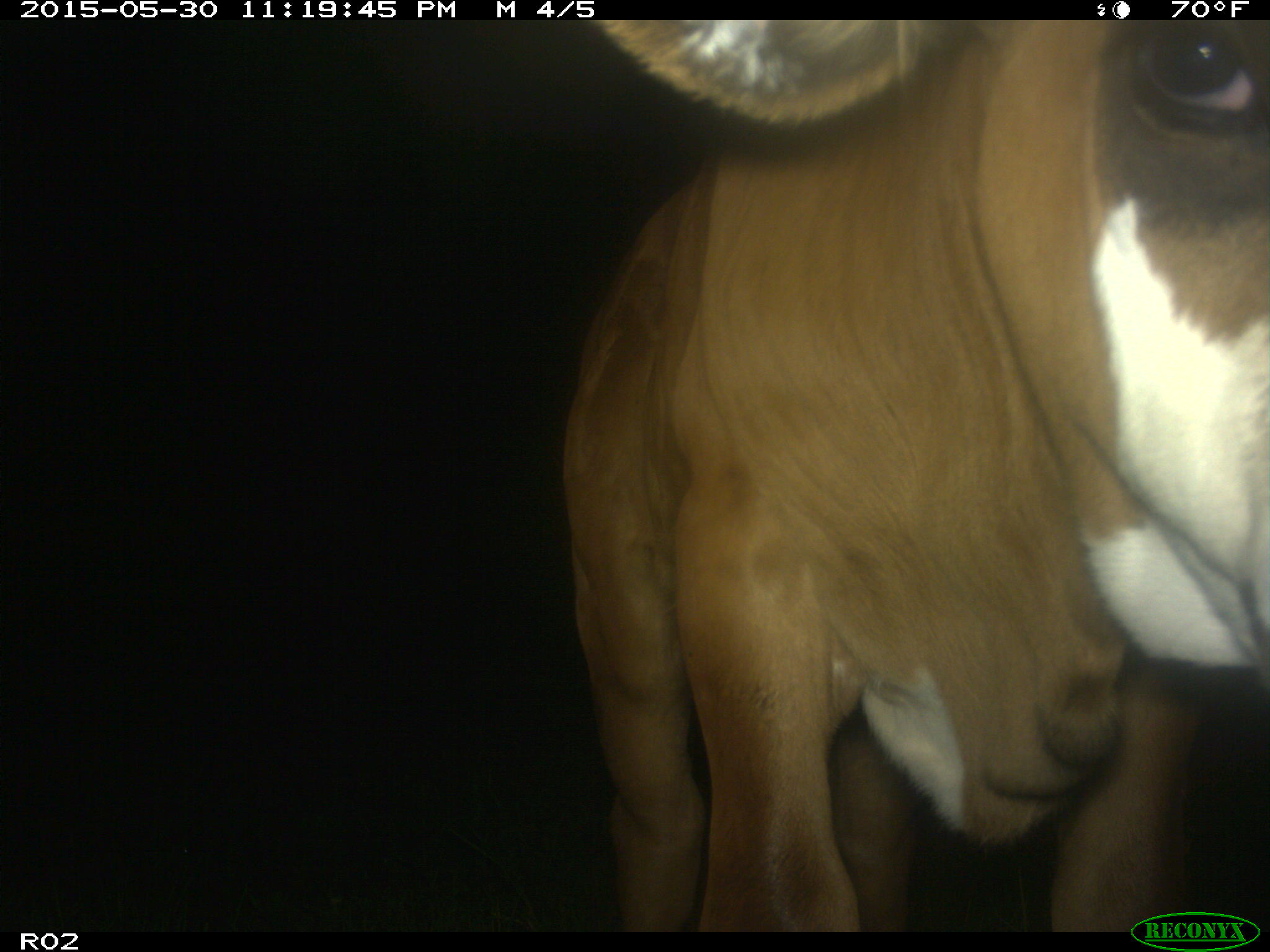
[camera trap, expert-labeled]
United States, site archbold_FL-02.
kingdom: Animalia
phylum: Chordata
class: Mammalia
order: Artiodactyla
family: Bovidae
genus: Bos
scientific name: Bos taurus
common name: domestic cow